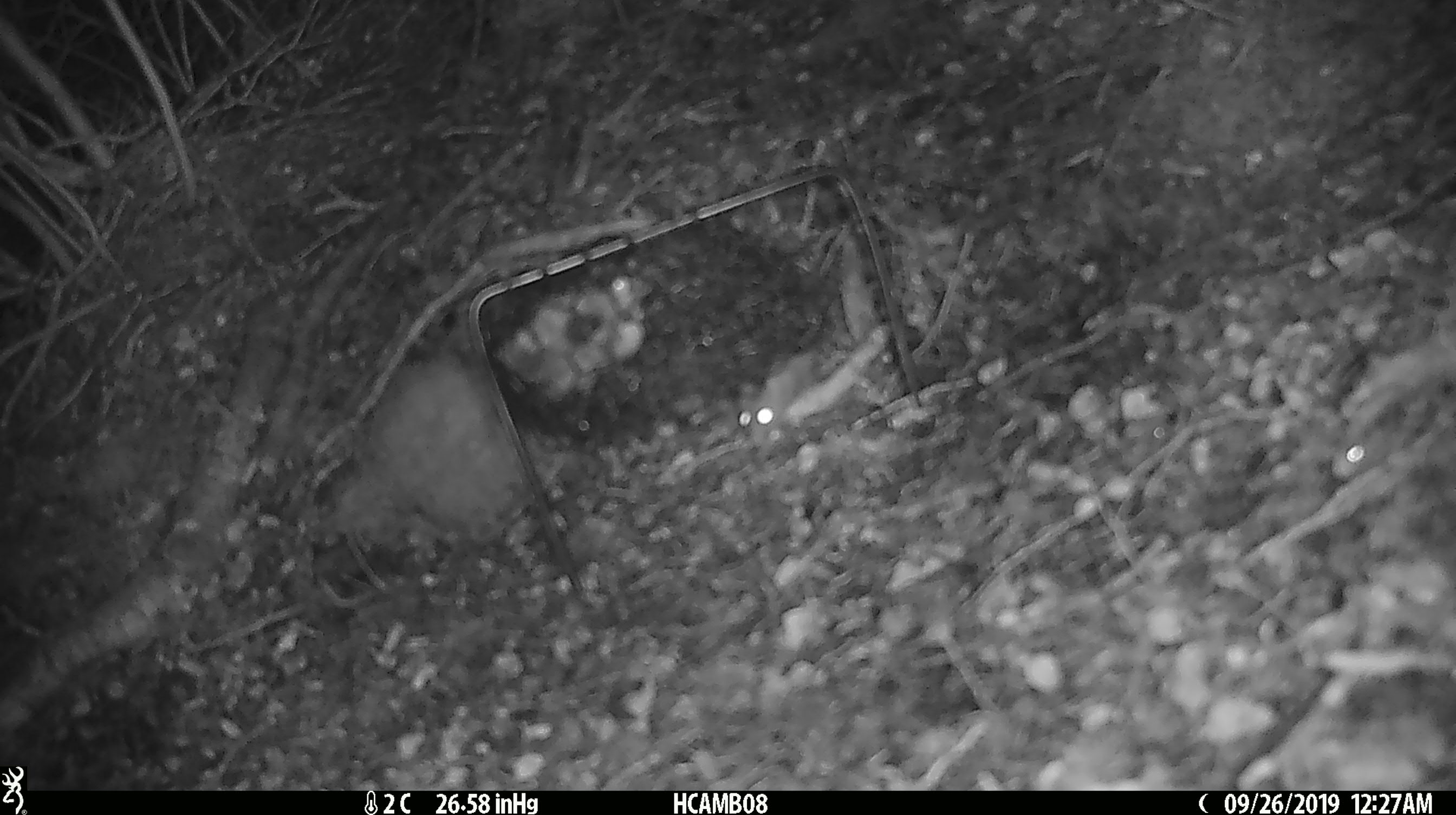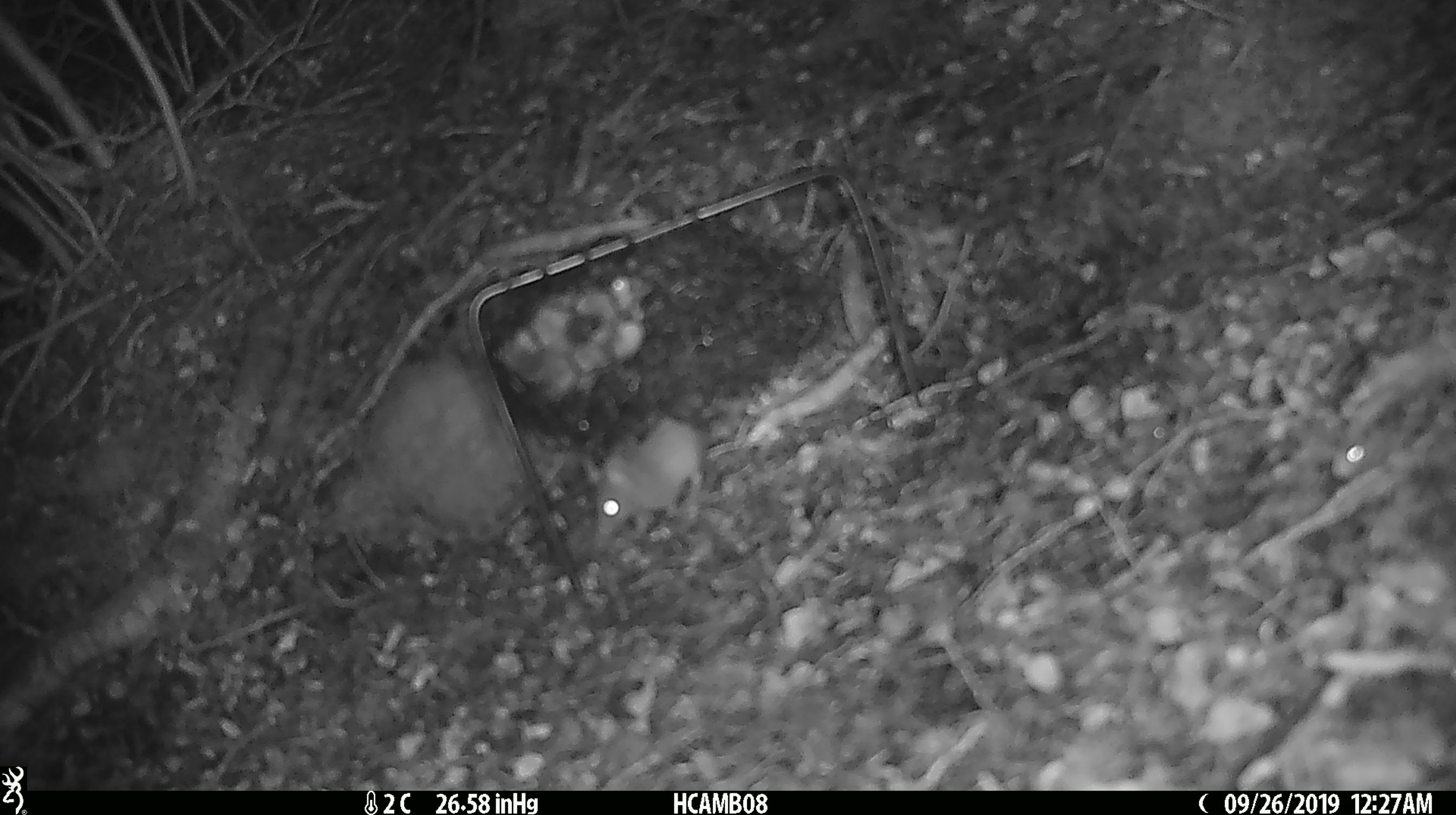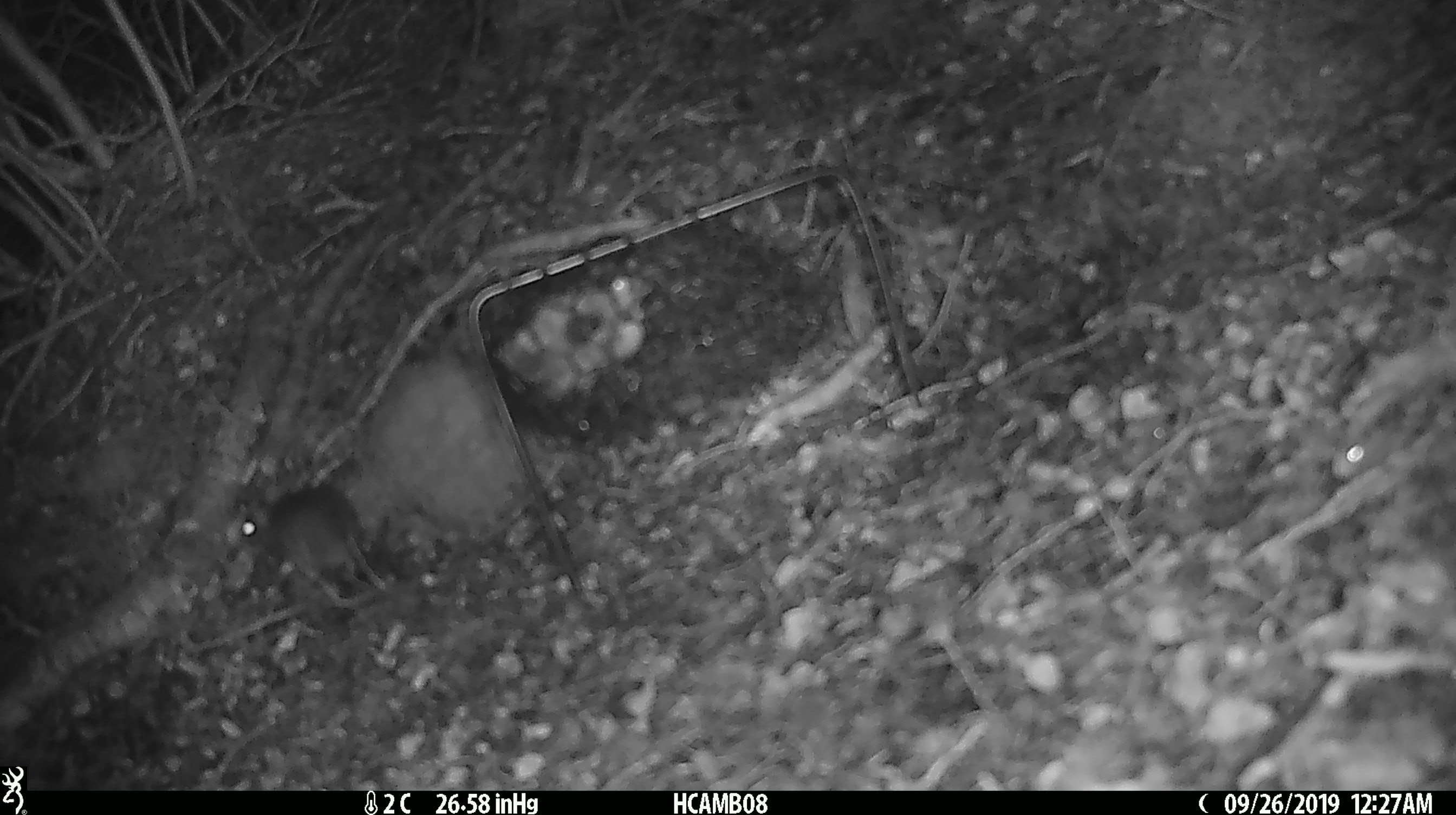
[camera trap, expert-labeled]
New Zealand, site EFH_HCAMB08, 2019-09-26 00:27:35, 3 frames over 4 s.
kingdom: Animalia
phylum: Chordata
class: Mammalia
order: Rodentia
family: Muridae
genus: Mus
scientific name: Mus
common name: mouse